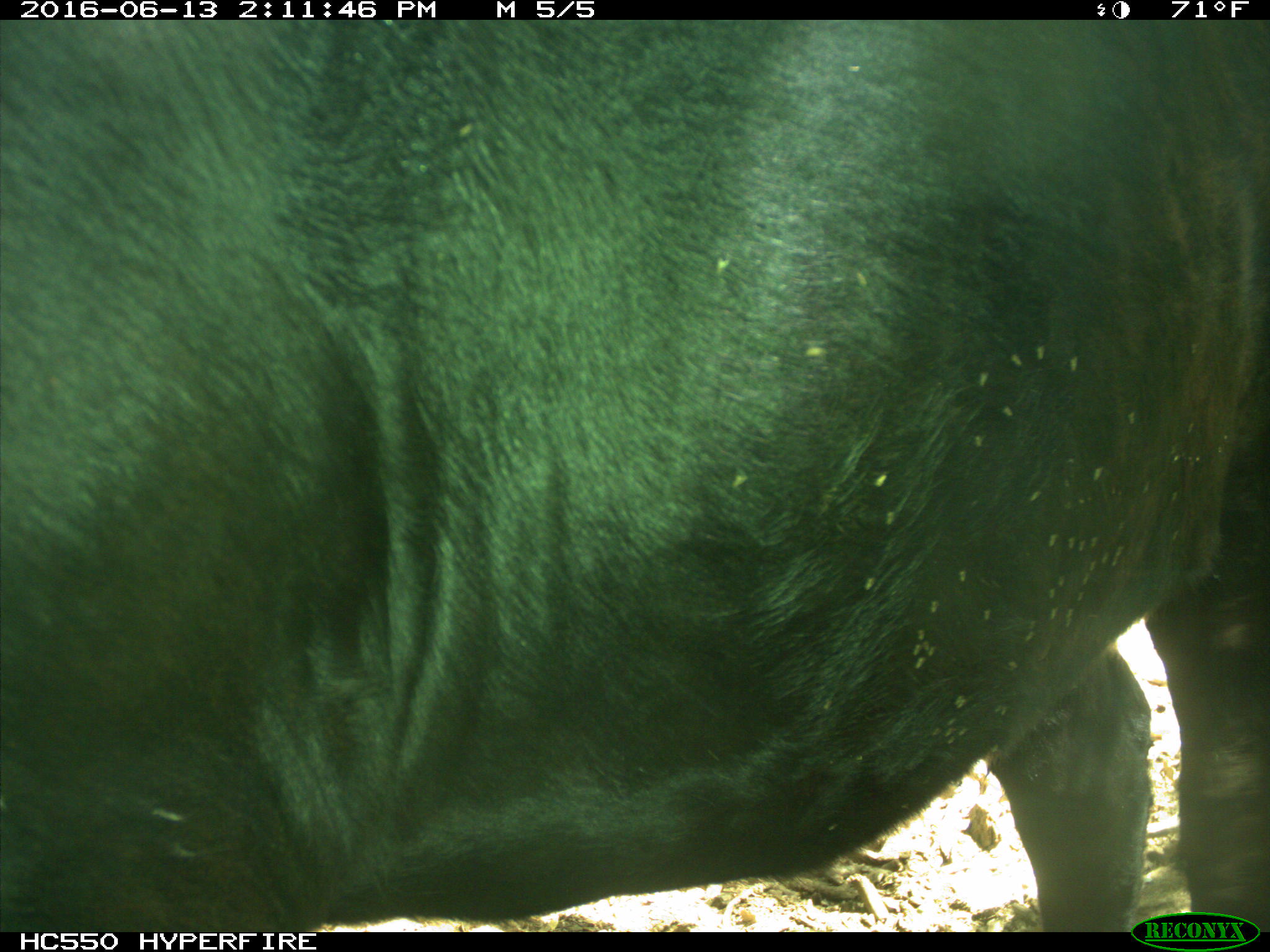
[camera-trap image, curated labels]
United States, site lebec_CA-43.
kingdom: Animalia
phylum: Chordata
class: Mammalia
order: Artiodactyla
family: Bovidae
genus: Bos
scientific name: Bos taurus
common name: domestic cow